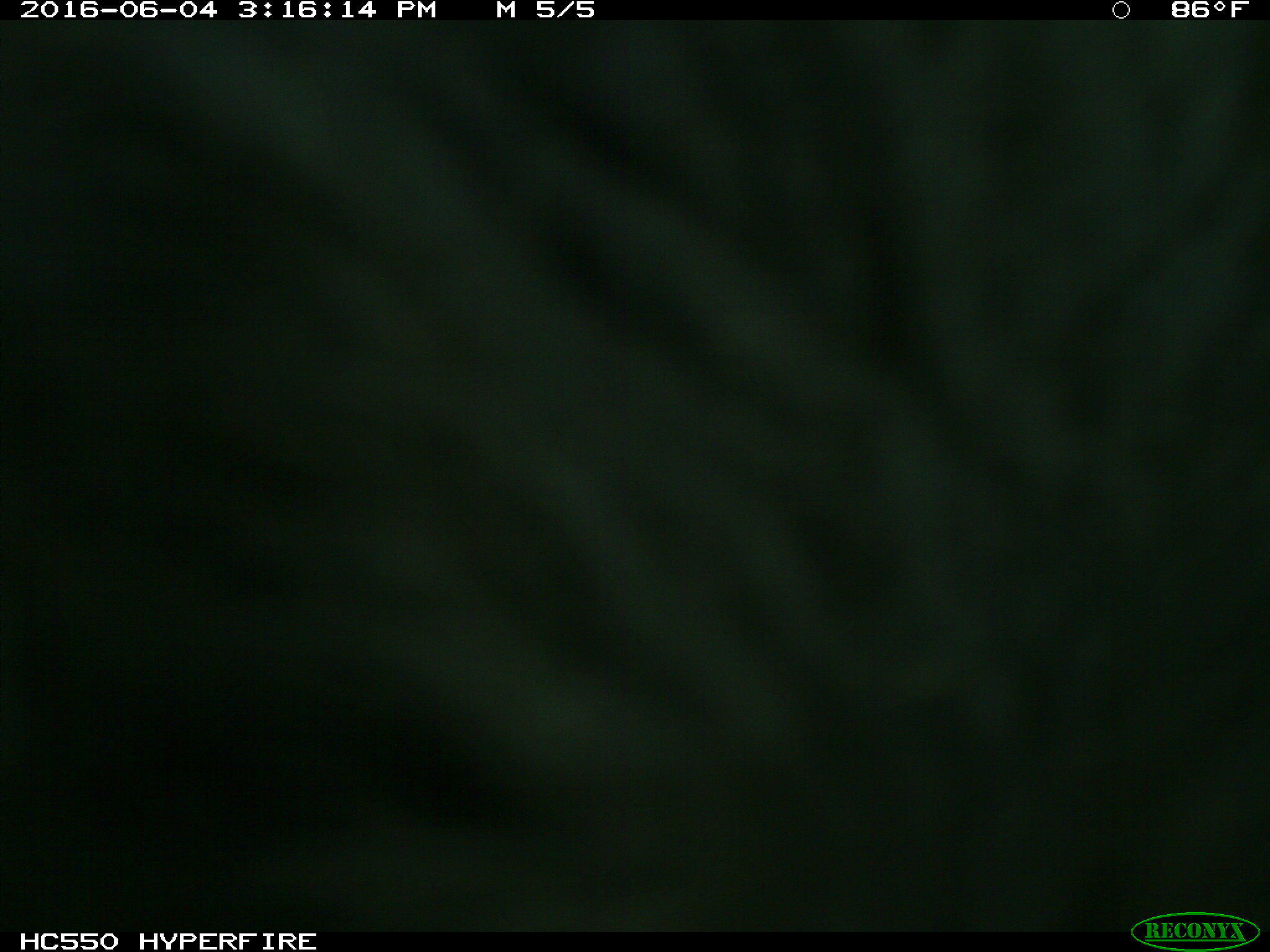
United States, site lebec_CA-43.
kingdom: Animalia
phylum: Chordata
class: Mammalia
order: Artiodactyla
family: Bovidae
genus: Bos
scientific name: Bos taurus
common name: domestic cow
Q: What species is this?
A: Bos taurus (domestic cow).